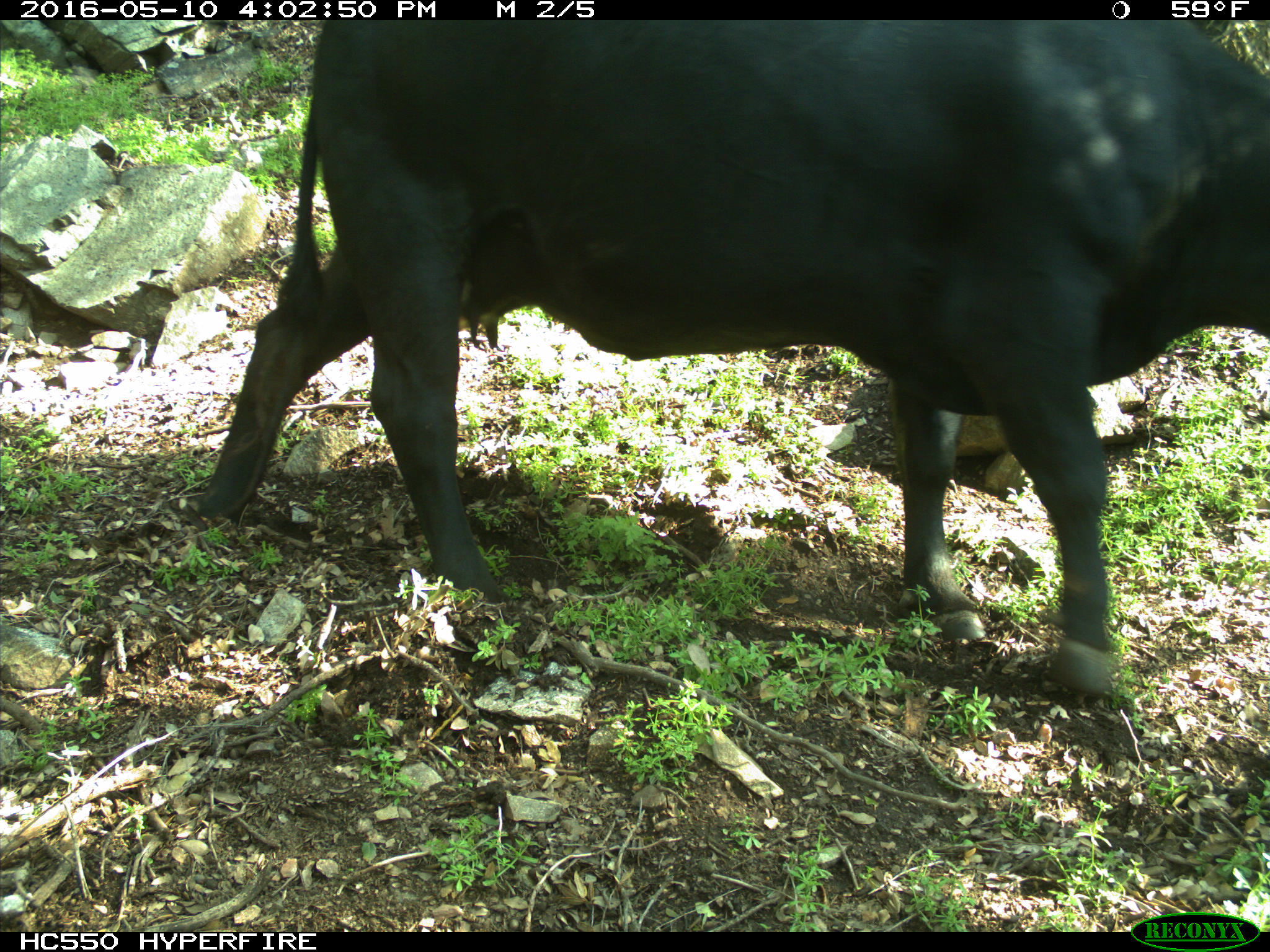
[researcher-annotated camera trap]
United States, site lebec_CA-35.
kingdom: Animalia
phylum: Chordata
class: Mammalia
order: Artiodactyla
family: Bovidae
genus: Bos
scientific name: Bos taurus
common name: domestic cow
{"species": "Bos taurus (domestic cow)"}